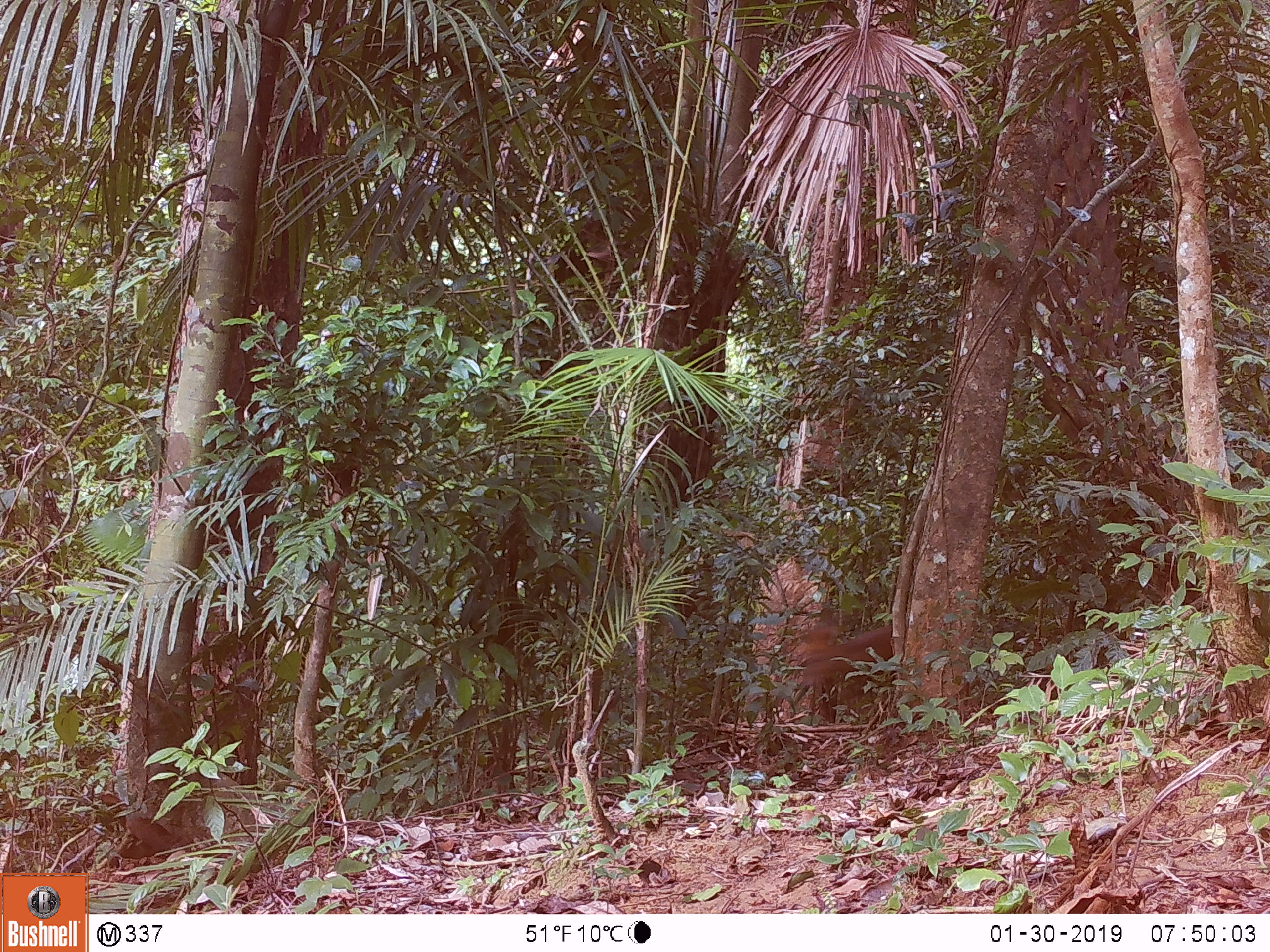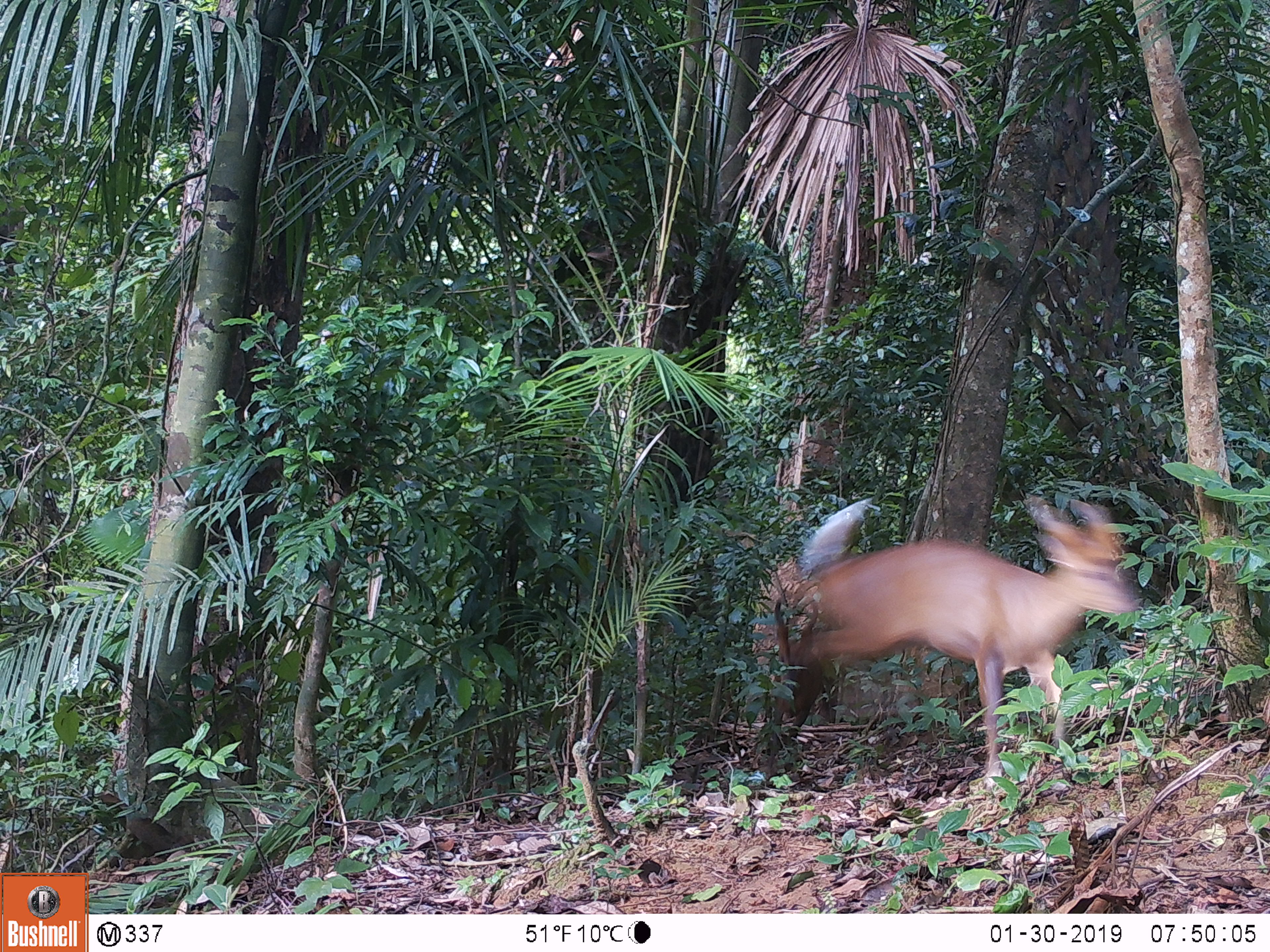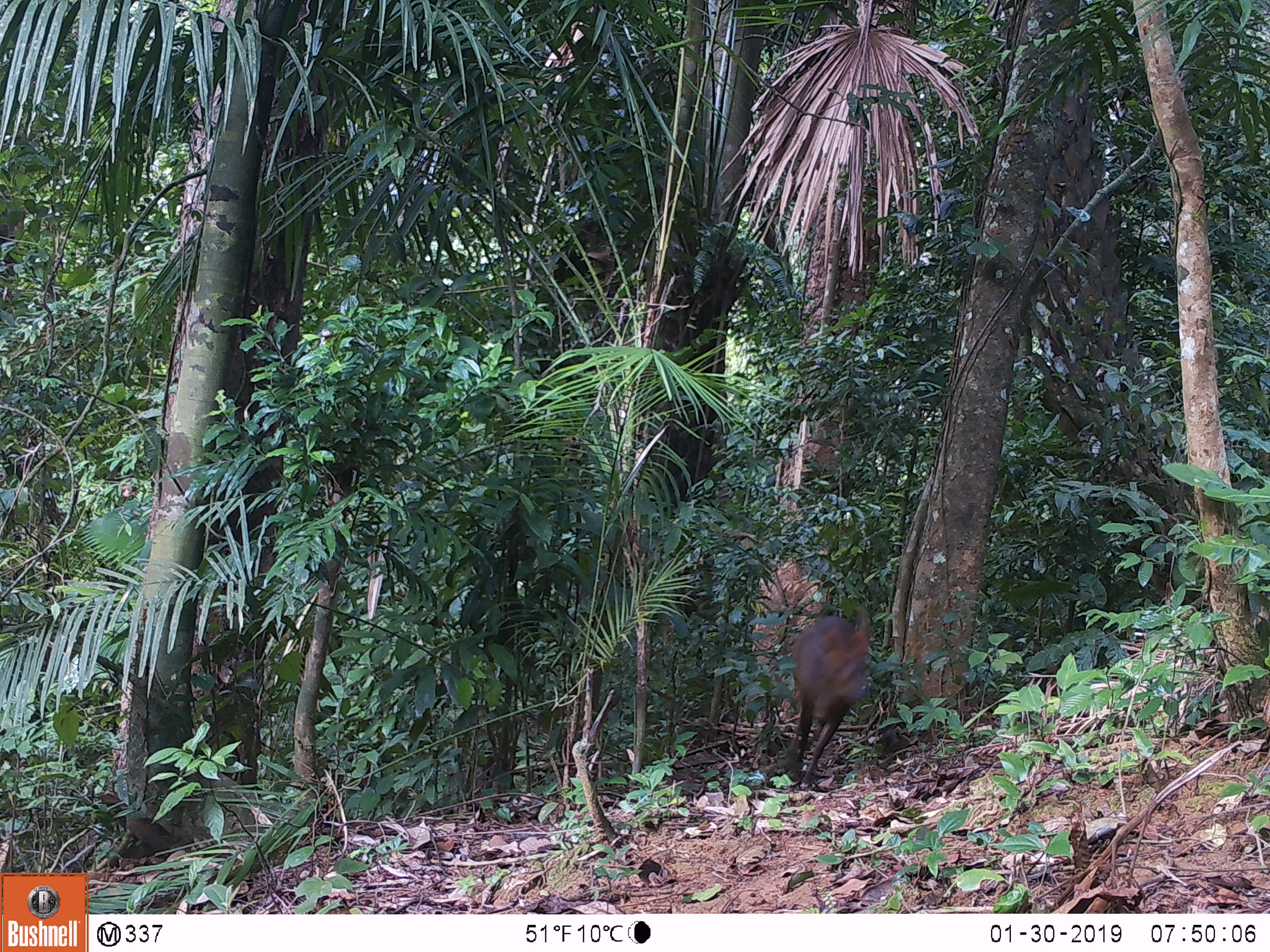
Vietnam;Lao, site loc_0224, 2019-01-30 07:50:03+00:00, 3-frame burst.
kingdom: Animalia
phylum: Chordata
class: Mammalia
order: Artiodactyla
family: Cervidae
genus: Muntiacus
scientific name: Muntiacus vuquangensis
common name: large-antlered muntjac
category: large antlered muntjac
Large antlered muntjac (large-antlered muntjac) (Muntiacus vuquangensis). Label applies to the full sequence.